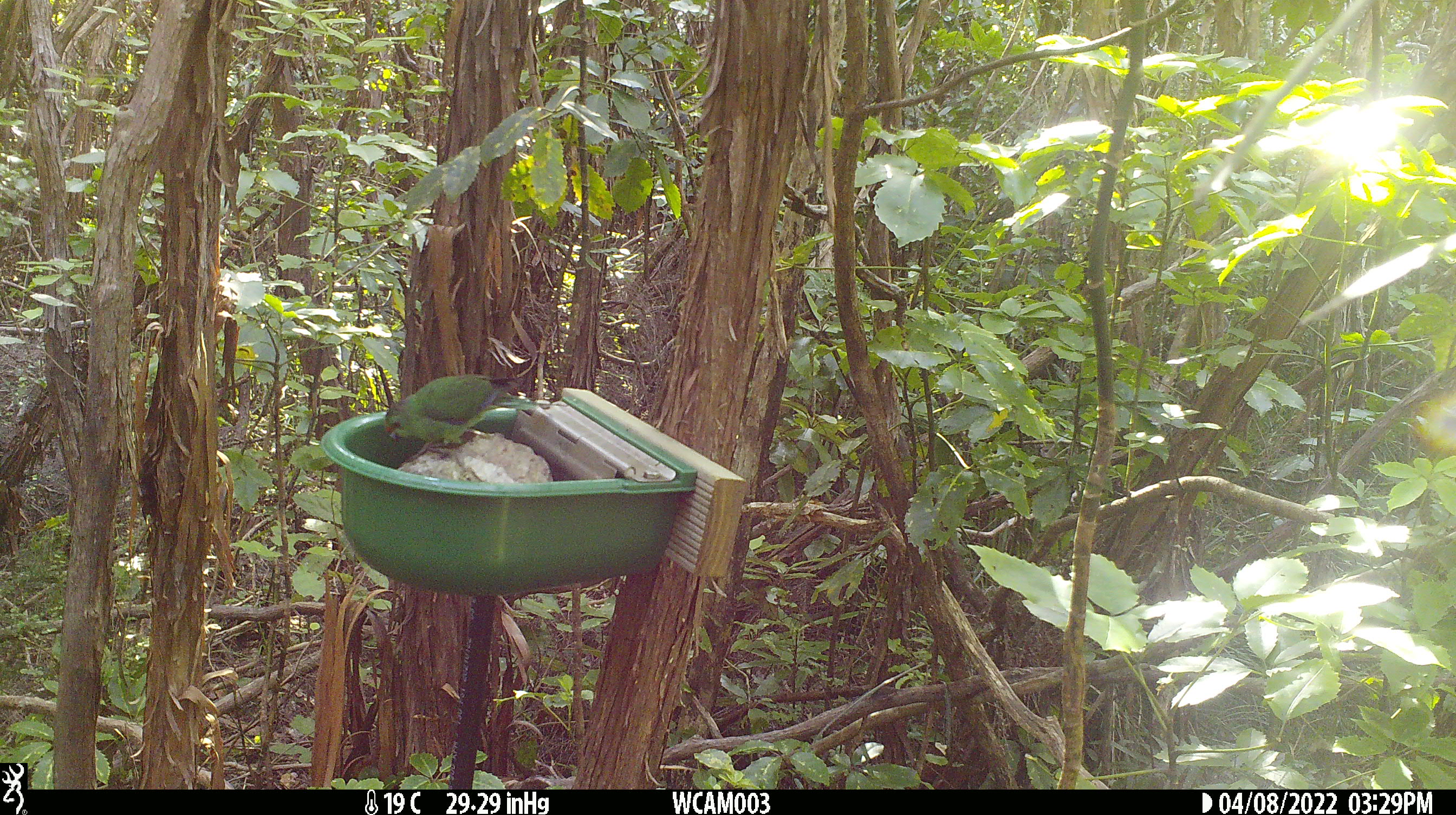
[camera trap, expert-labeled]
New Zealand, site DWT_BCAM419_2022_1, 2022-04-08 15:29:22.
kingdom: Animalia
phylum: Chordata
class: Aves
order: Psittaciformes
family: Psittaculidae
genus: Cyanoramphus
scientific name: Cyanoramphus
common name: parakeet